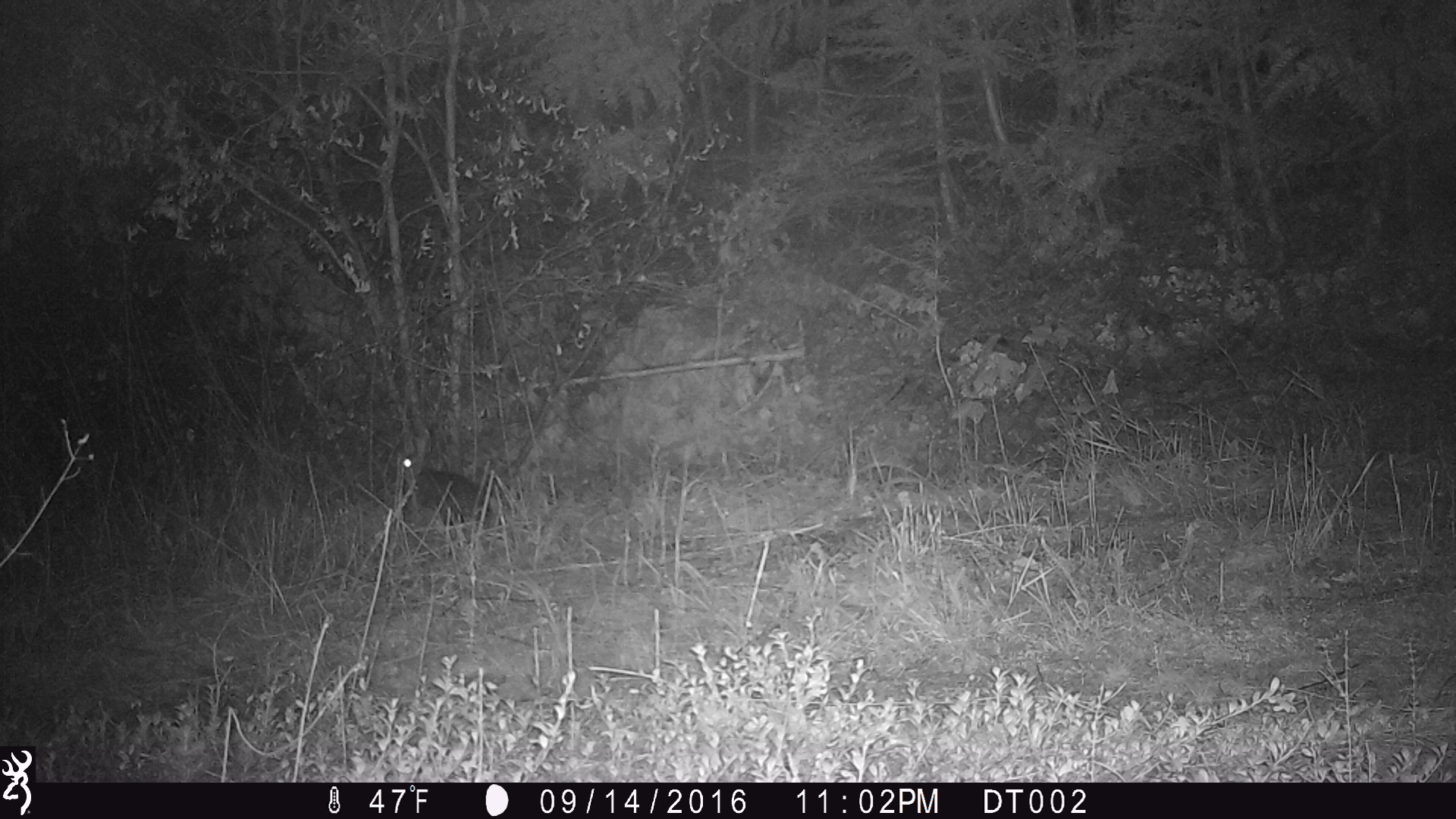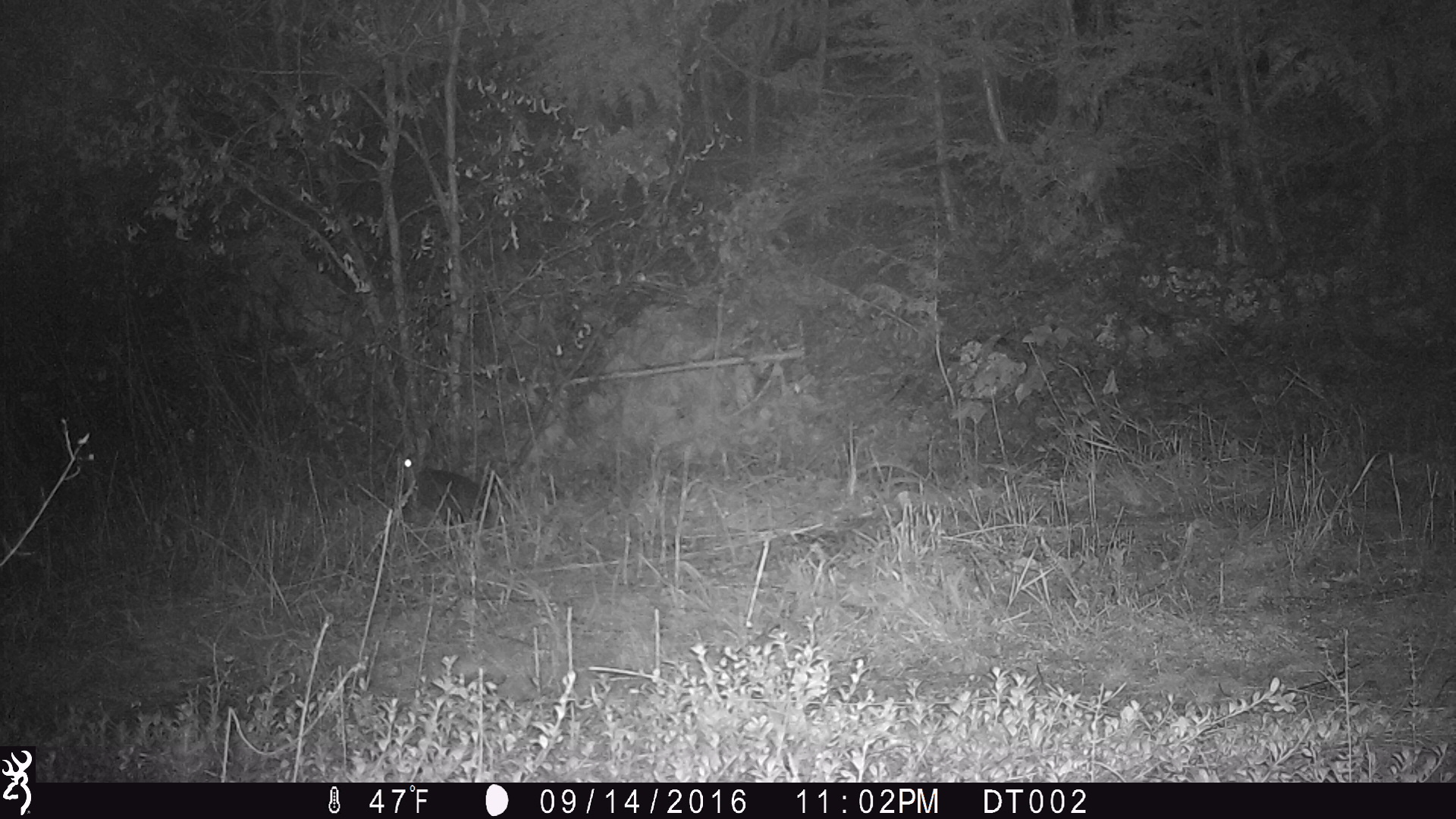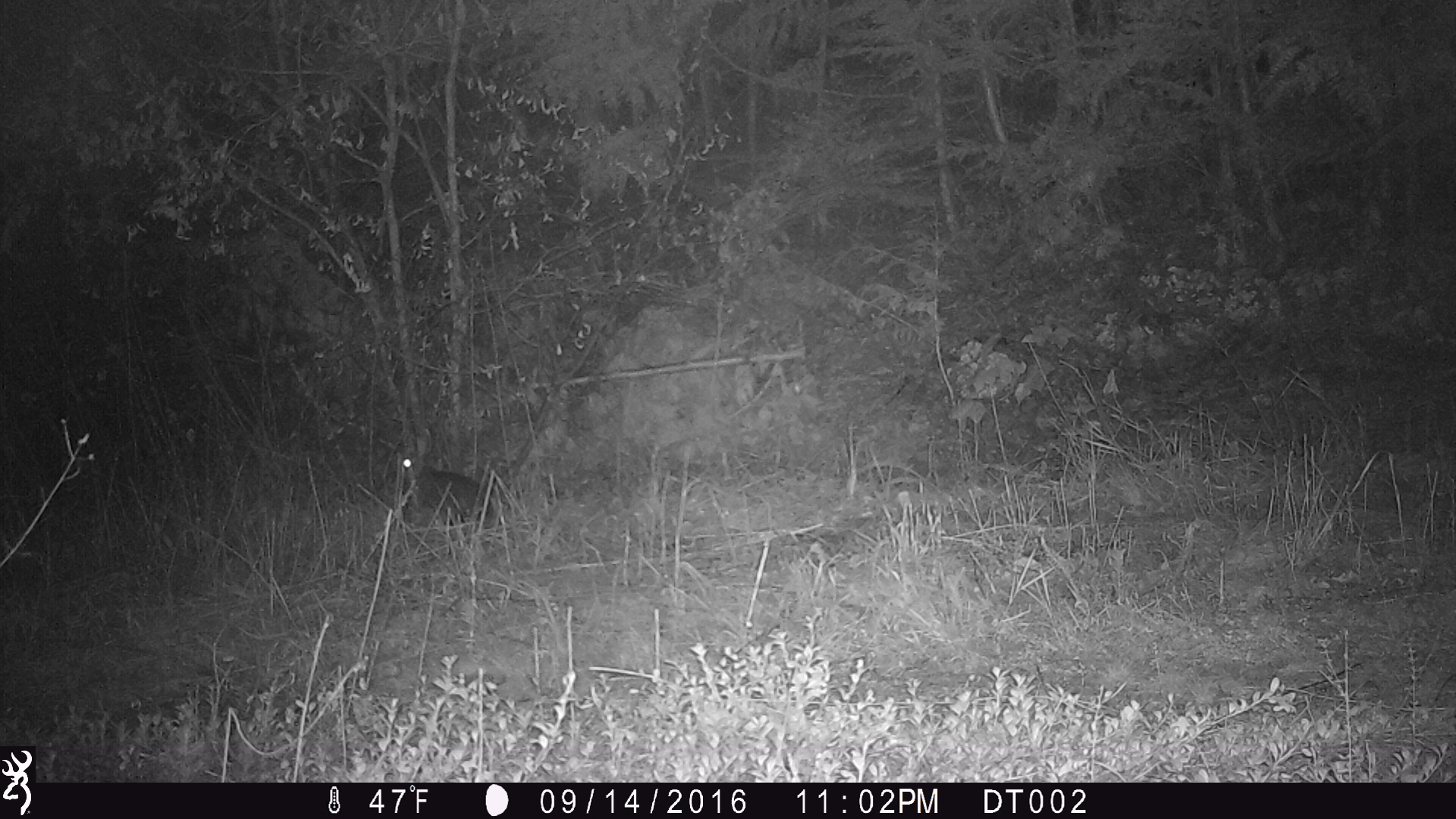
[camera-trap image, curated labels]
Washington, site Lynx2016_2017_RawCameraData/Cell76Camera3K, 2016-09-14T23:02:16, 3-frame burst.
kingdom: Animalia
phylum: Chordata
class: Mammalia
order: Lagomorpha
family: Leporidae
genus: Lepus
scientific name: Lepus americanus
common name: snowshoe hare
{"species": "Lepus americanus (snowshoe hare)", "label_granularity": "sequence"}